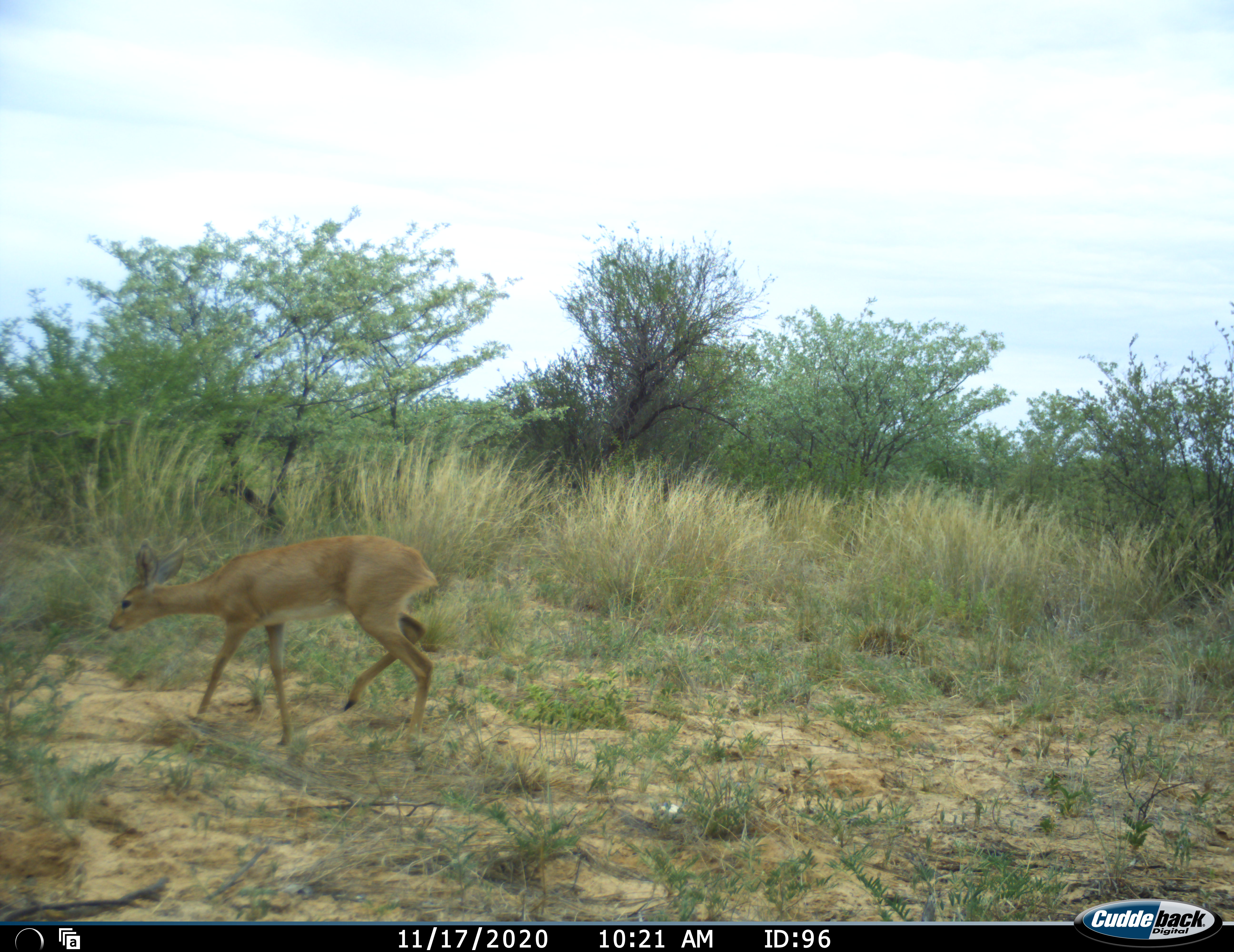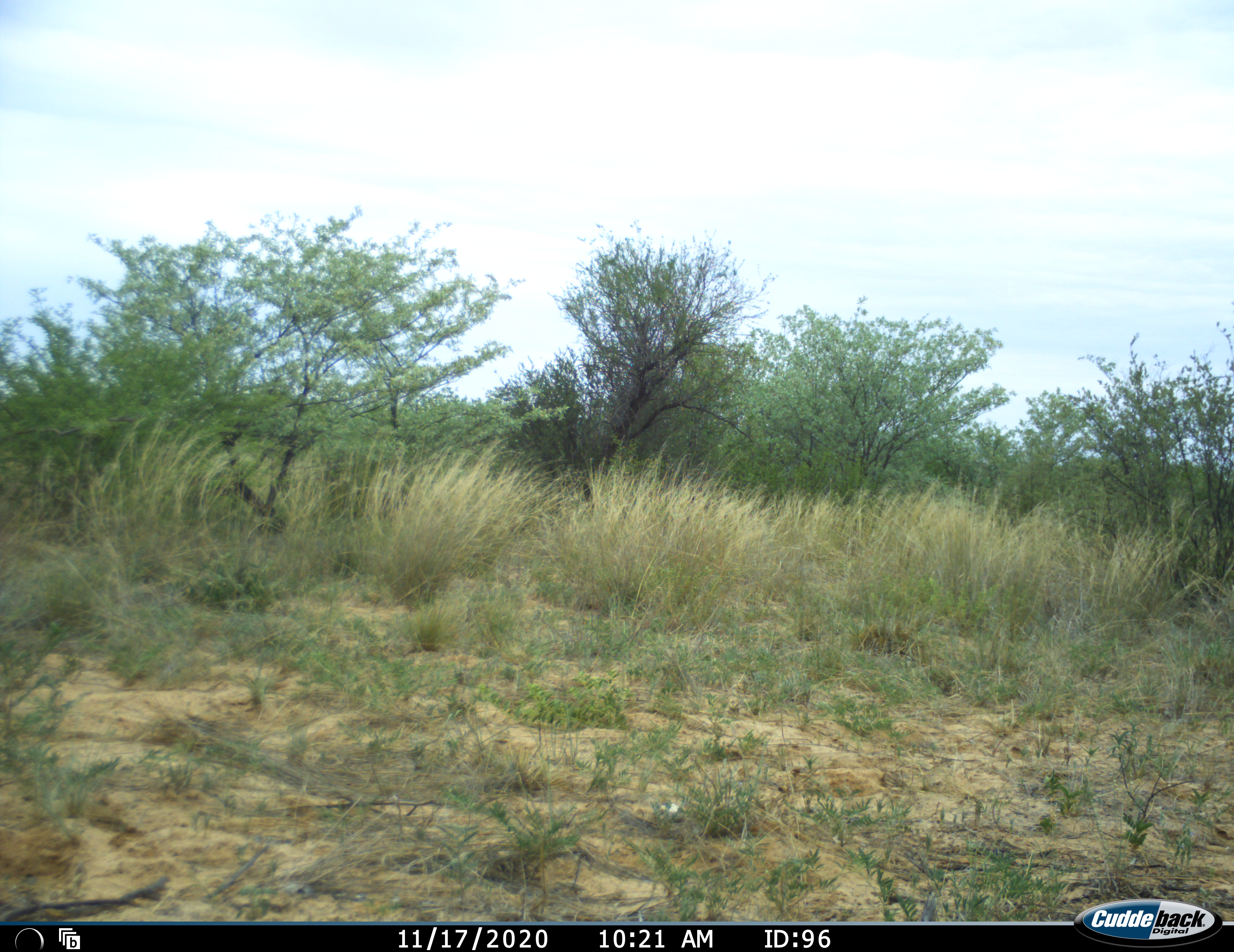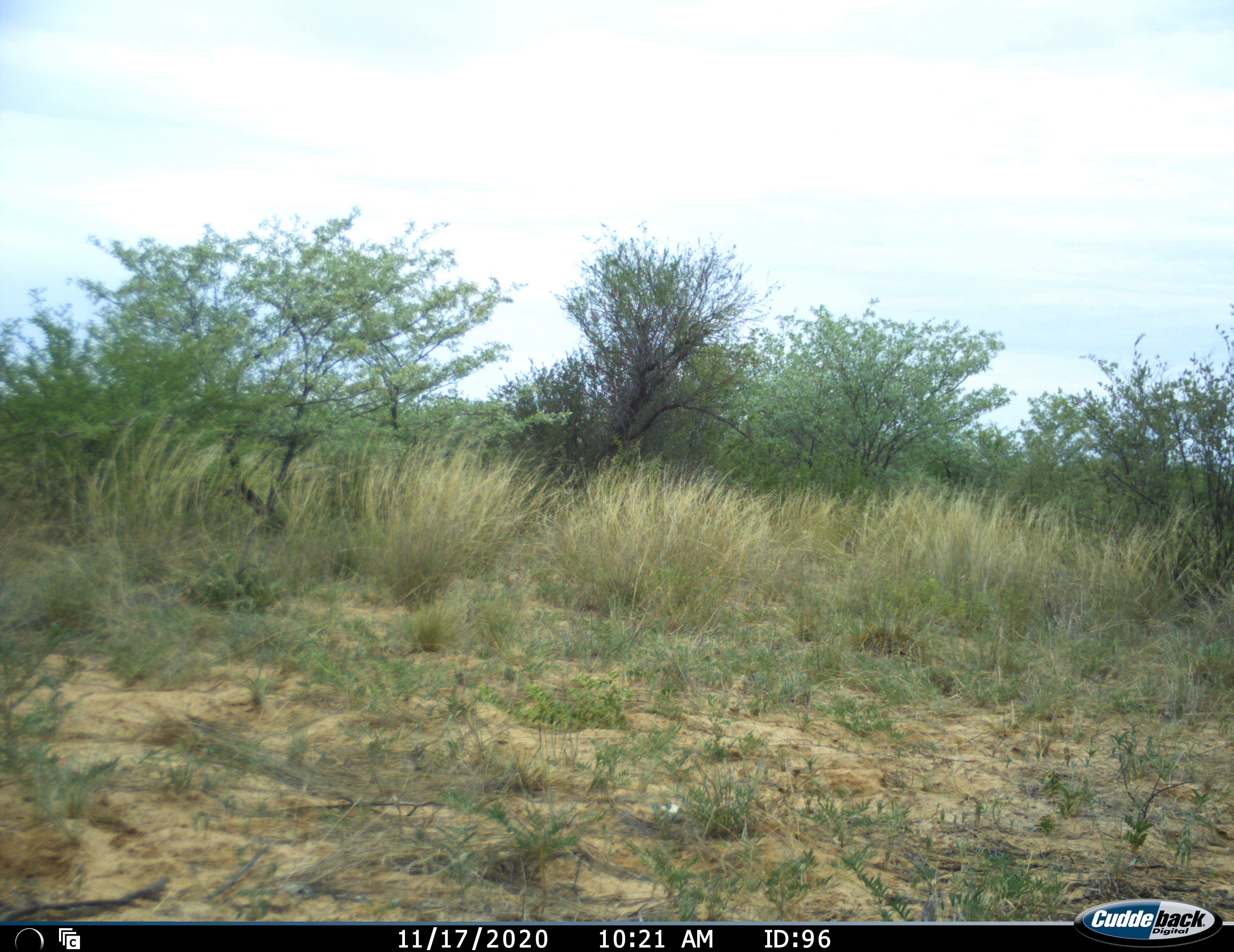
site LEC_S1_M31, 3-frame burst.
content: unidentified animal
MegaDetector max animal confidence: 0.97